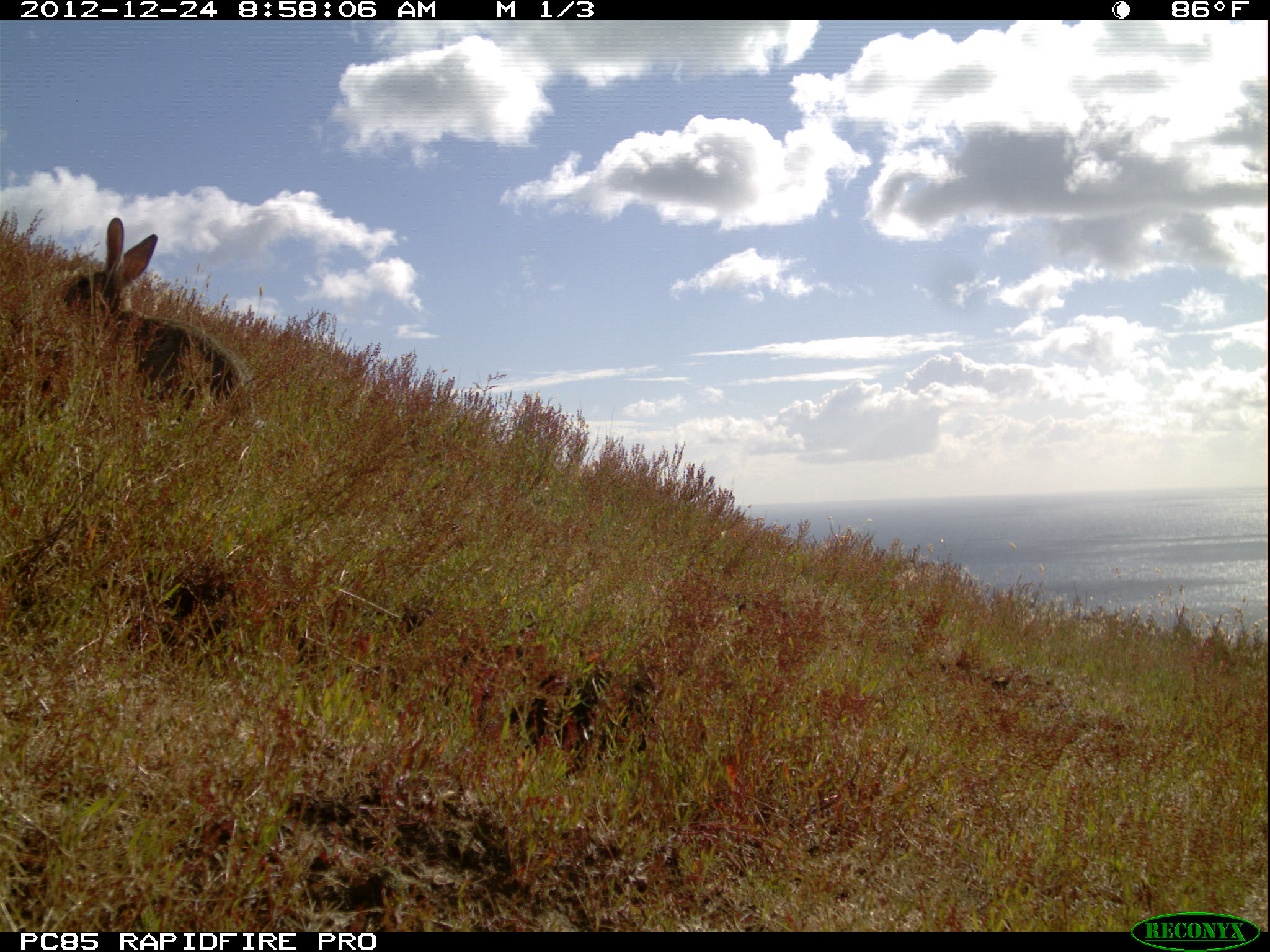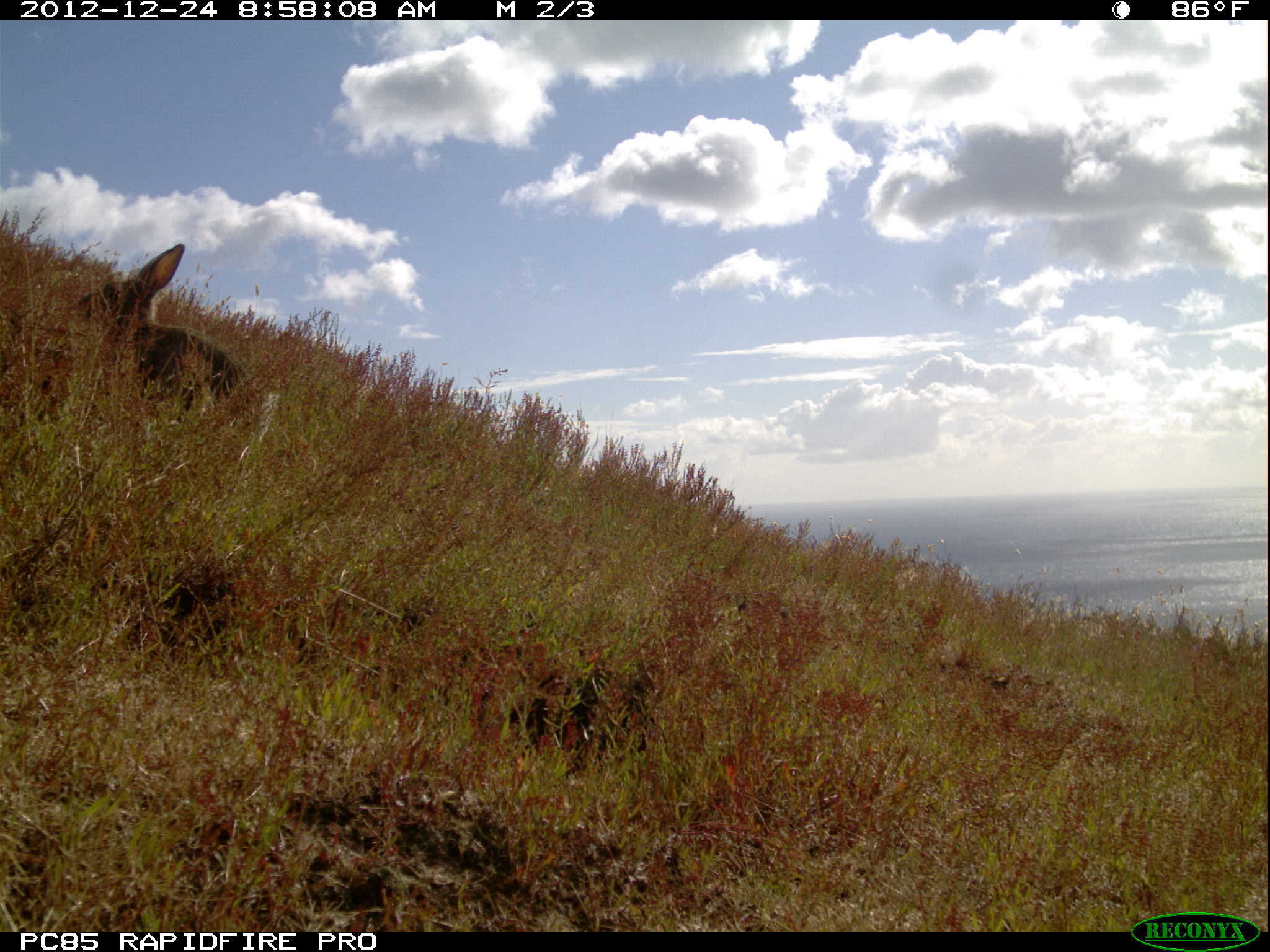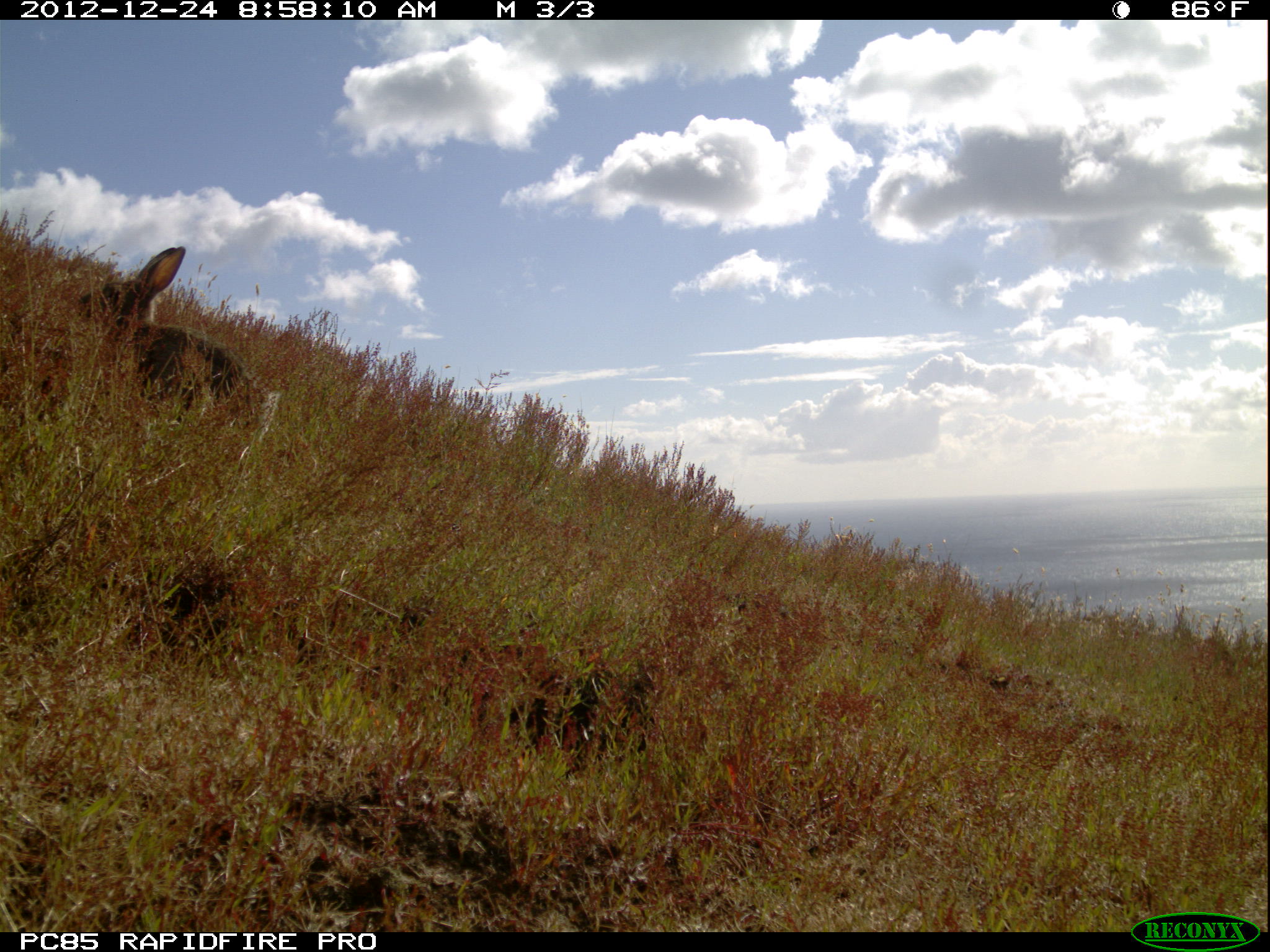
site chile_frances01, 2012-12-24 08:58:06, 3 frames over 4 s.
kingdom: Animalia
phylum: Chordata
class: Mammalia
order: Lagomorpha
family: Leporidae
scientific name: Leporidae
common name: rabbits and hares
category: rabbit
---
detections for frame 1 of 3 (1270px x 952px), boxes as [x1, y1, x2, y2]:
rabbit: [50, 220, 243, 429]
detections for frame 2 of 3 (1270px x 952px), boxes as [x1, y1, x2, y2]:
rabbit: [51, 242, 246, 426]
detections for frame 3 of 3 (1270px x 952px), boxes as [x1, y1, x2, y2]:
rabbit: [55, 244, 264, 439]